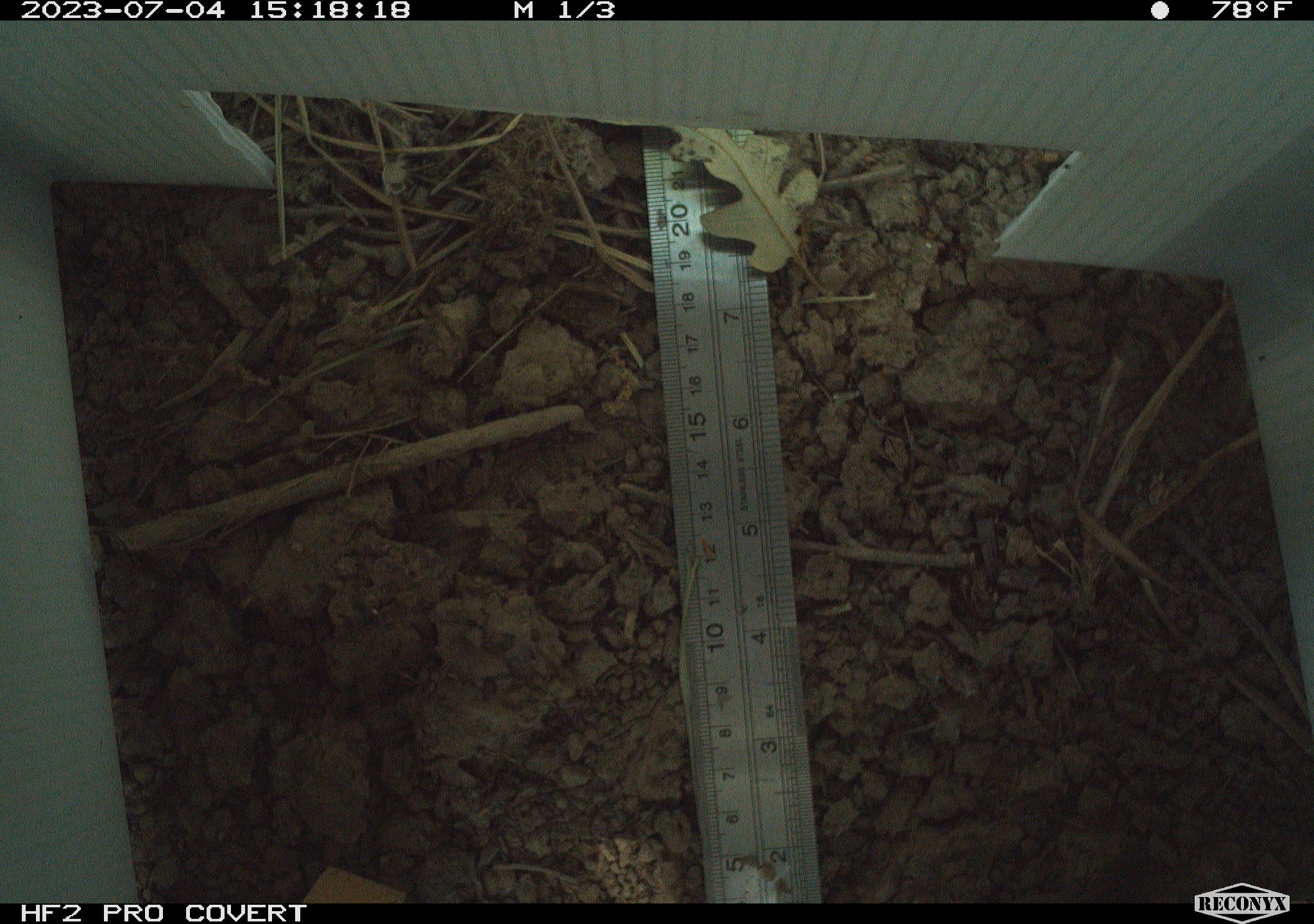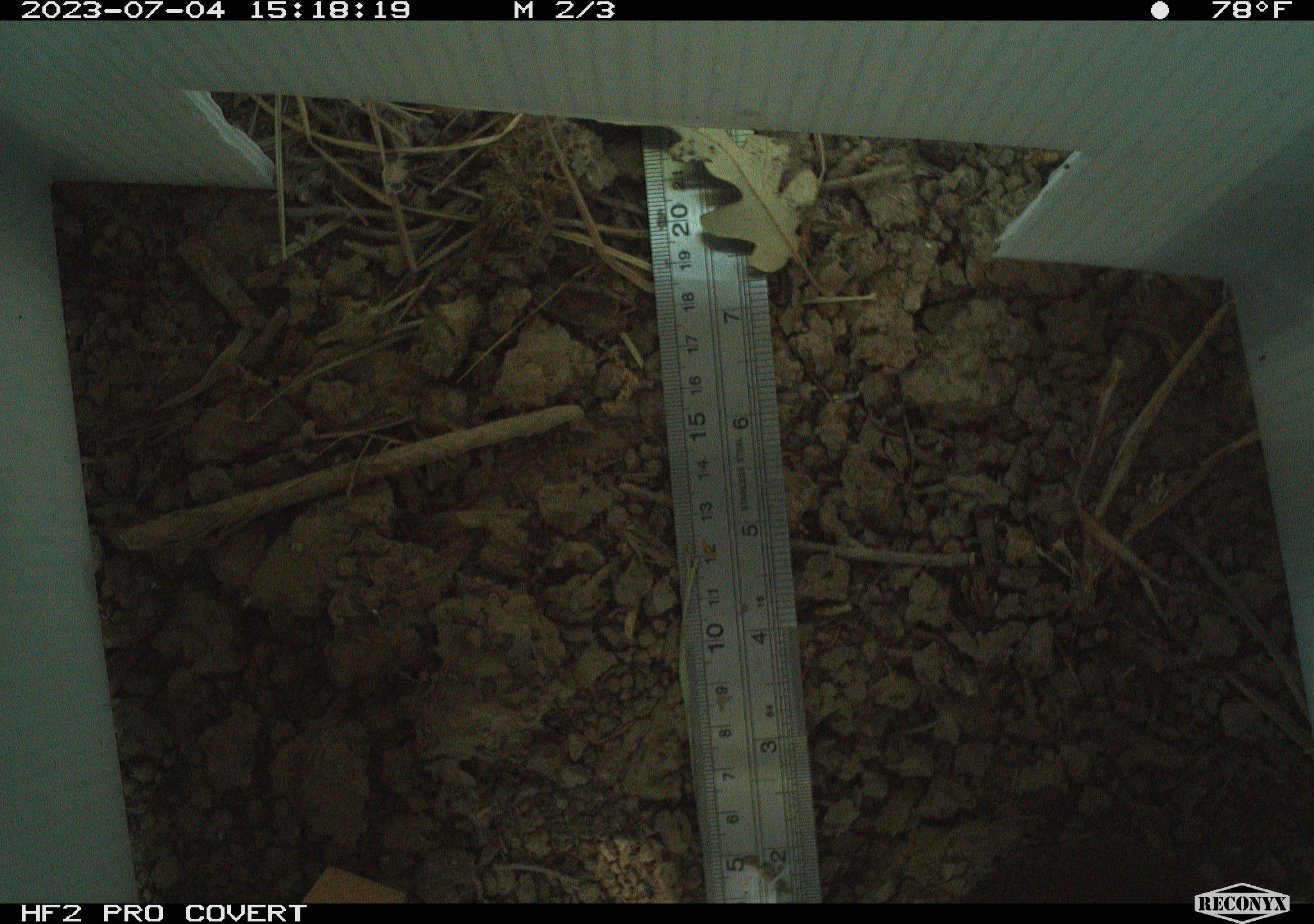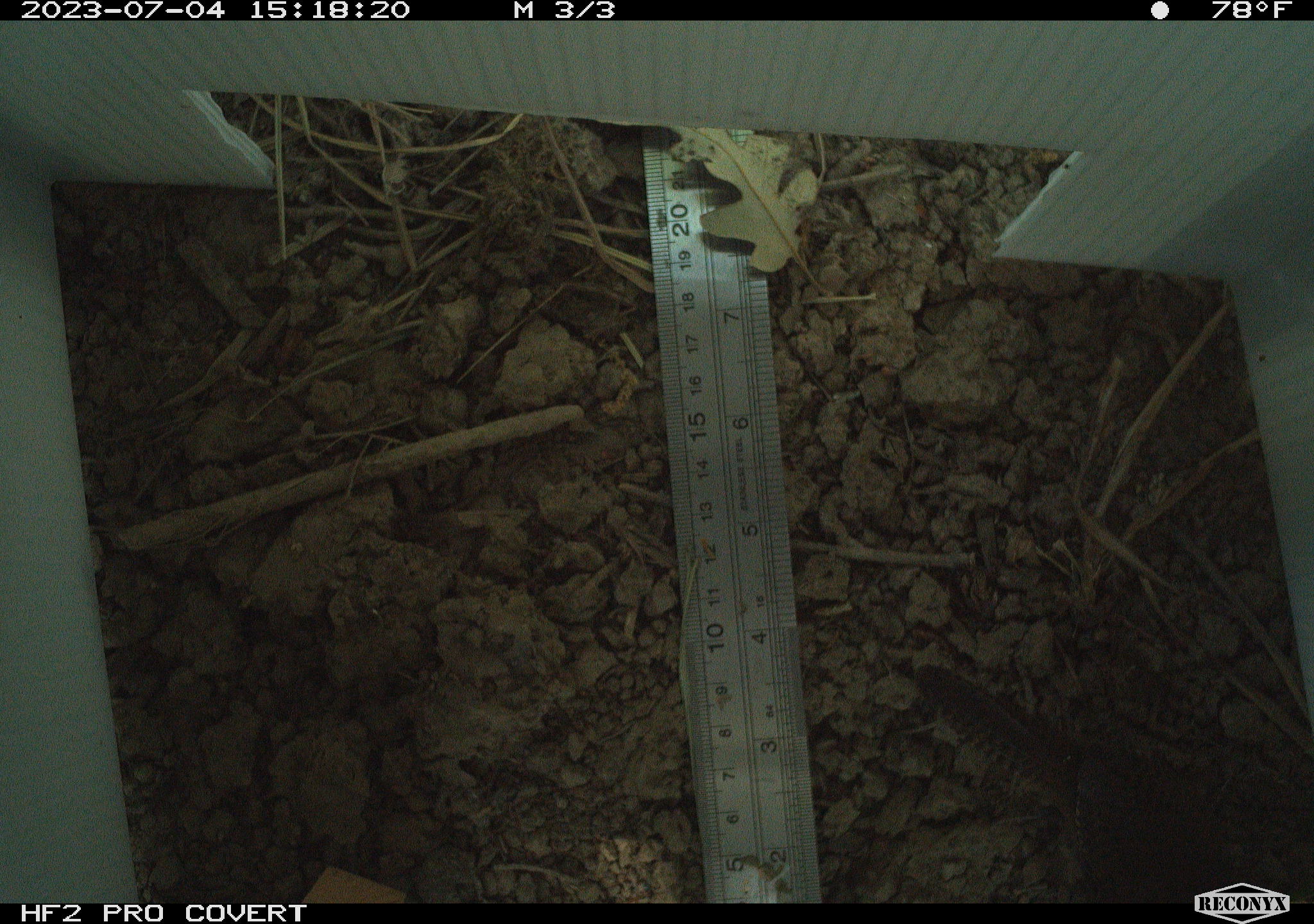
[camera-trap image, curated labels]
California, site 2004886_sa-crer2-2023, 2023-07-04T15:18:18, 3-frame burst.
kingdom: Animalia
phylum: Chordata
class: Aves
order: Passeriformes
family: Troglodytidae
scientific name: Troglodytidae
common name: wren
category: troglodytidae family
Troglodytidae family (wren) (Troglodytidae).